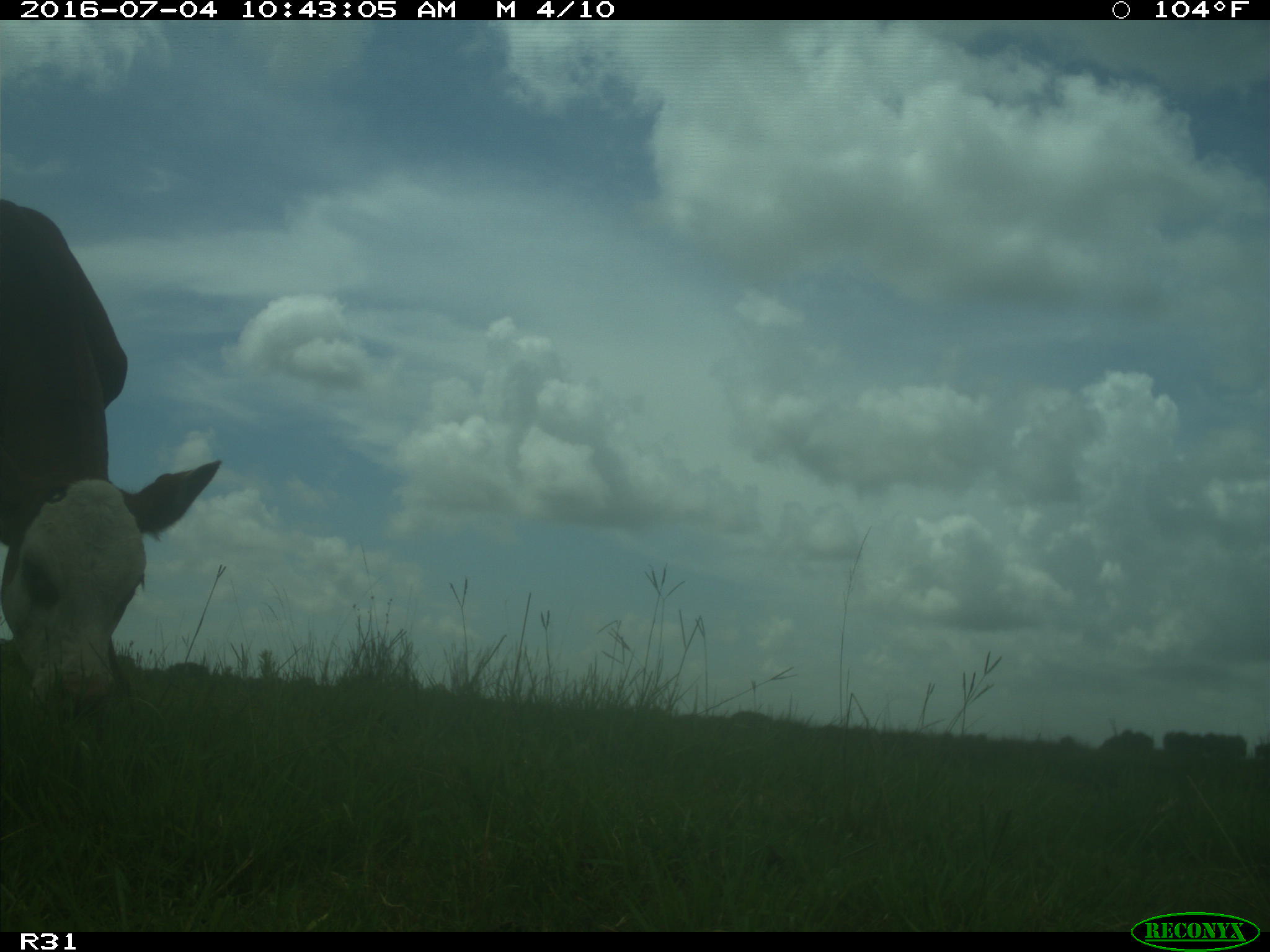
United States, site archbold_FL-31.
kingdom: Animalia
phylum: Chordata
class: Mammalia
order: Artiodactyla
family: Bovidae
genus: Bos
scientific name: Bos taurus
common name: domestic cow